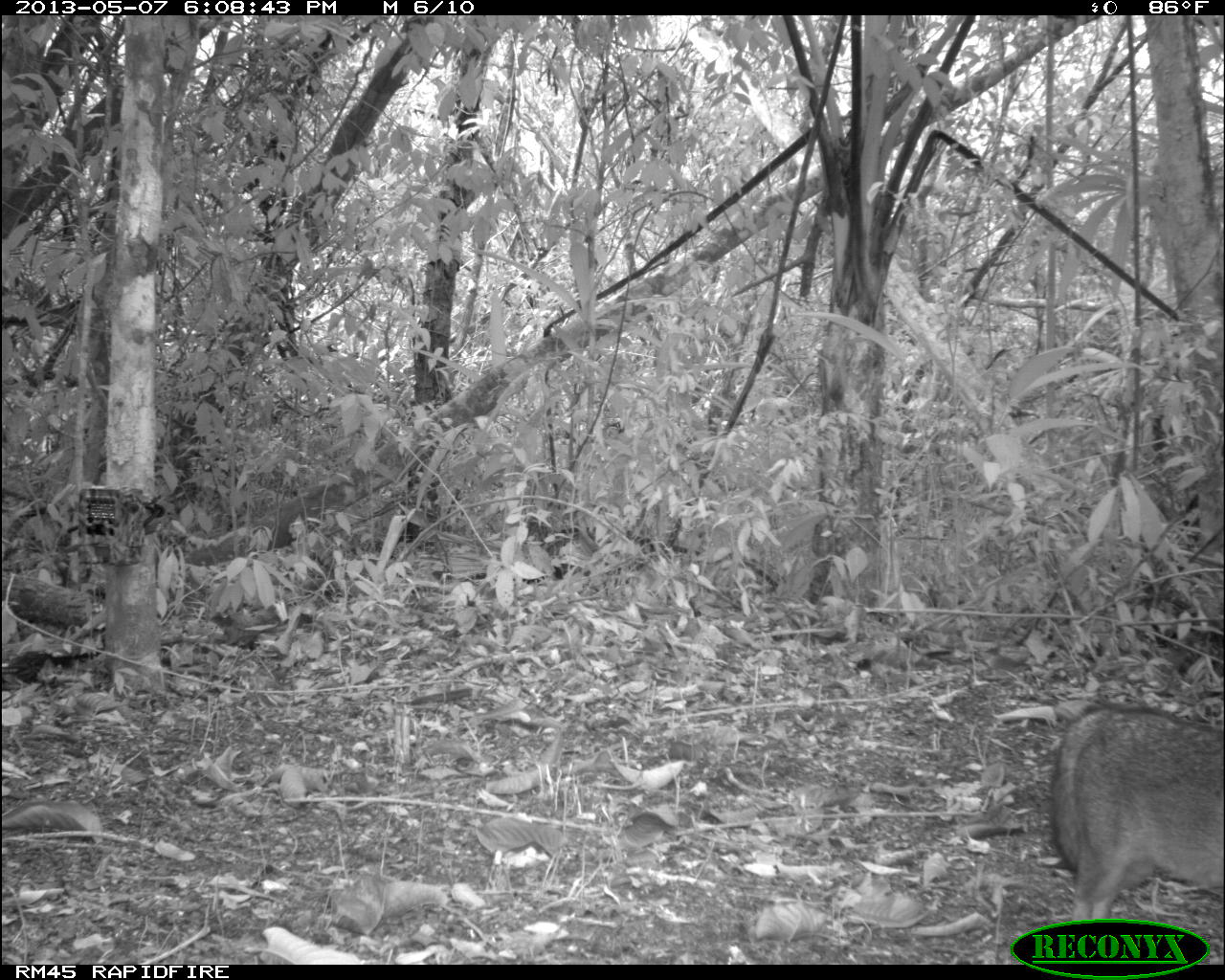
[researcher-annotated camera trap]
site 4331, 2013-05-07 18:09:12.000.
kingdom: Animalia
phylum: Chordata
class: Mammalia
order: Carnivora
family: Canidae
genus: Urocyon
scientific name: Urocyon cinereoargenteus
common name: gray fox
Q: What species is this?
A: Urocyon cinereoargenteus (gray fox).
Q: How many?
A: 1.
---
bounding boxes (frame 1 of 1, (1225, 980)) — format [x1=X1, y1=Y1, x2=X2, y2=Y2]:
urocyon cinereoargenteus: [x1=1049, y1=701, x2=1225, y2=962]